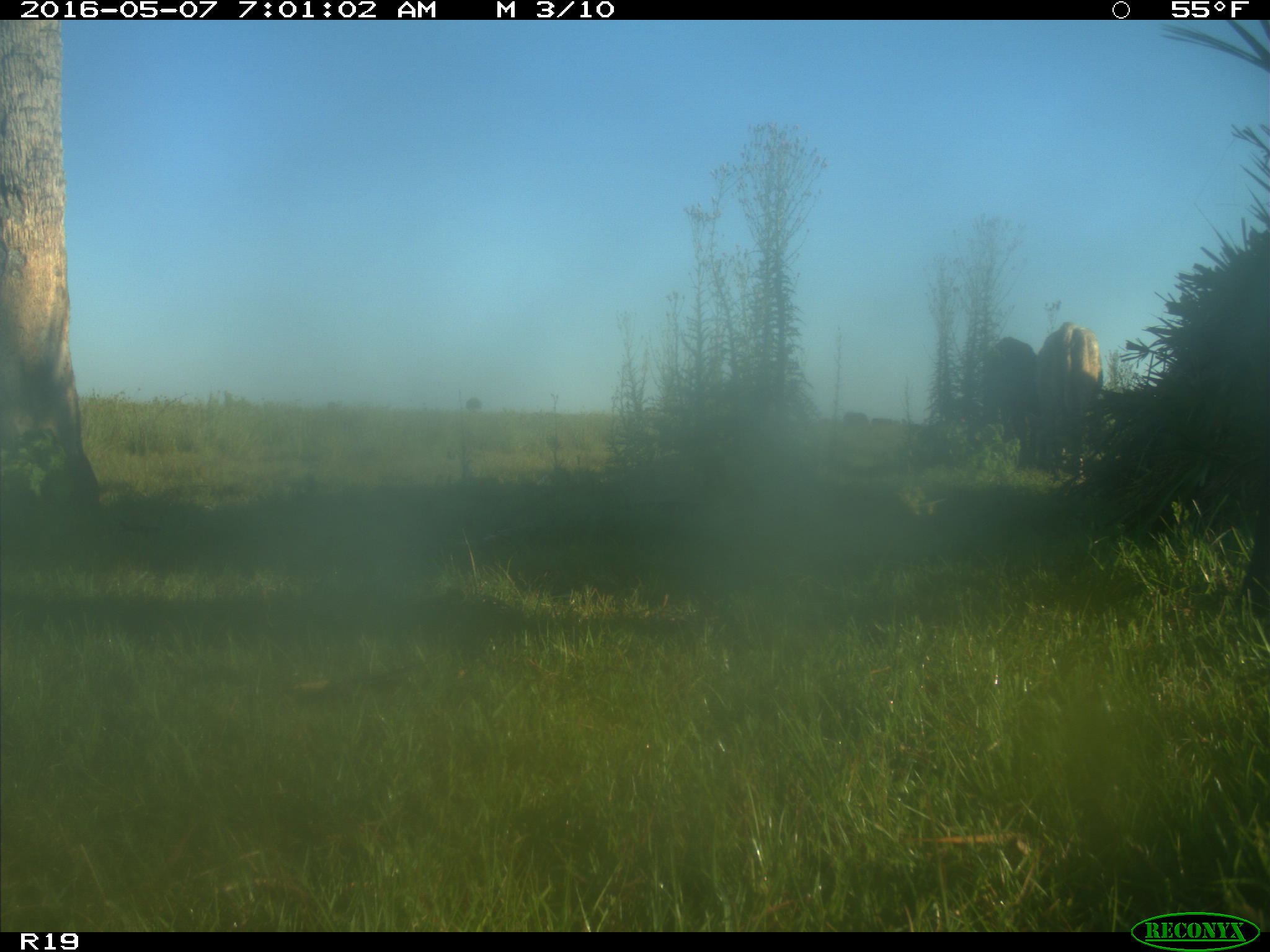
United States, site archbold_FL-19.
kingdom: Animalia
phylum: Chordata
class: Mammalia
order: Artiodactyla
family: Bovidae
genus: Bos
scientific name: Bos taurus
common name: domestic cow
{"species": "Bos taurus (domestic cow)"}